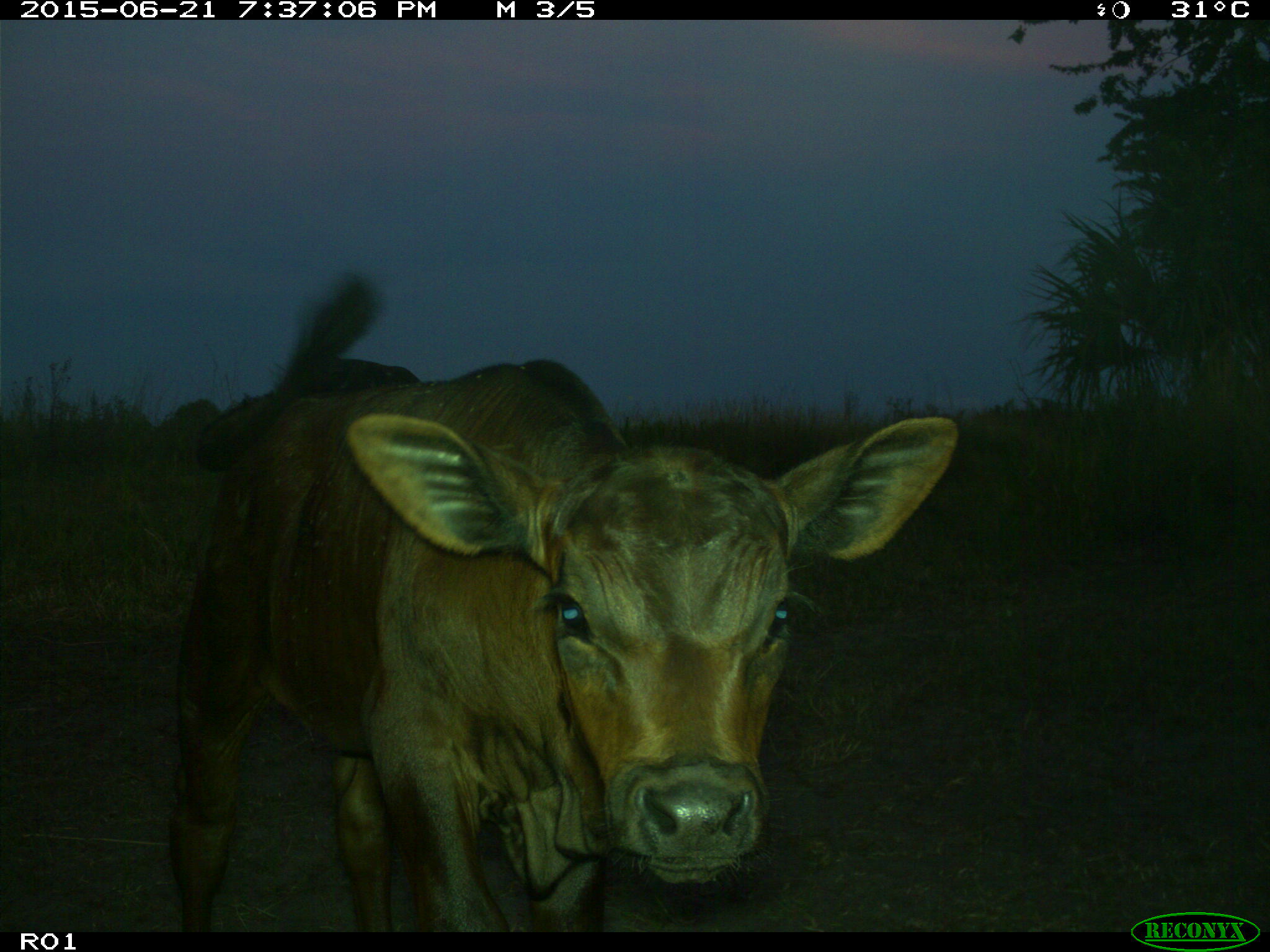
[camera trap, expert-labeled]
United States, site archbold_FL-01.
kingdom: Animalia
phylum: Chordata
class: Mammalia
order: Artiodactyla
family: Bovidae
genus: Bos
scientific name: Bos taurus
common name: domestic cow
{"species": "Bos taurus (domestic cow)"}